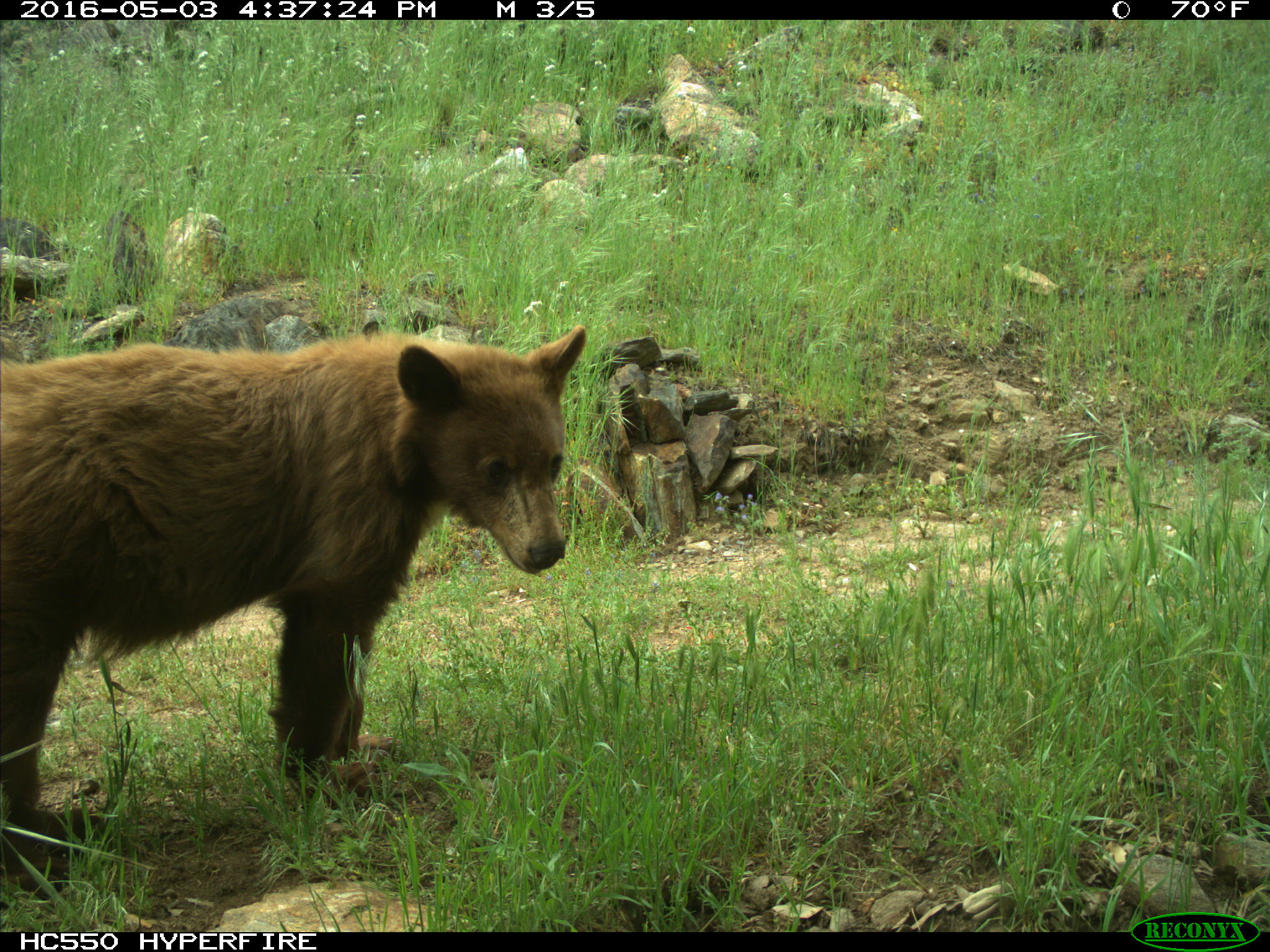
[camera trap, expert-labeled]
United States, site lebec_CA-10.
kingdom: Animalia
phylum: Chordata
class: Mammalia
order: Carnivora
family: Ursidae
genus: Ursus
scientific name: Ursus americanus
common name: american black bear